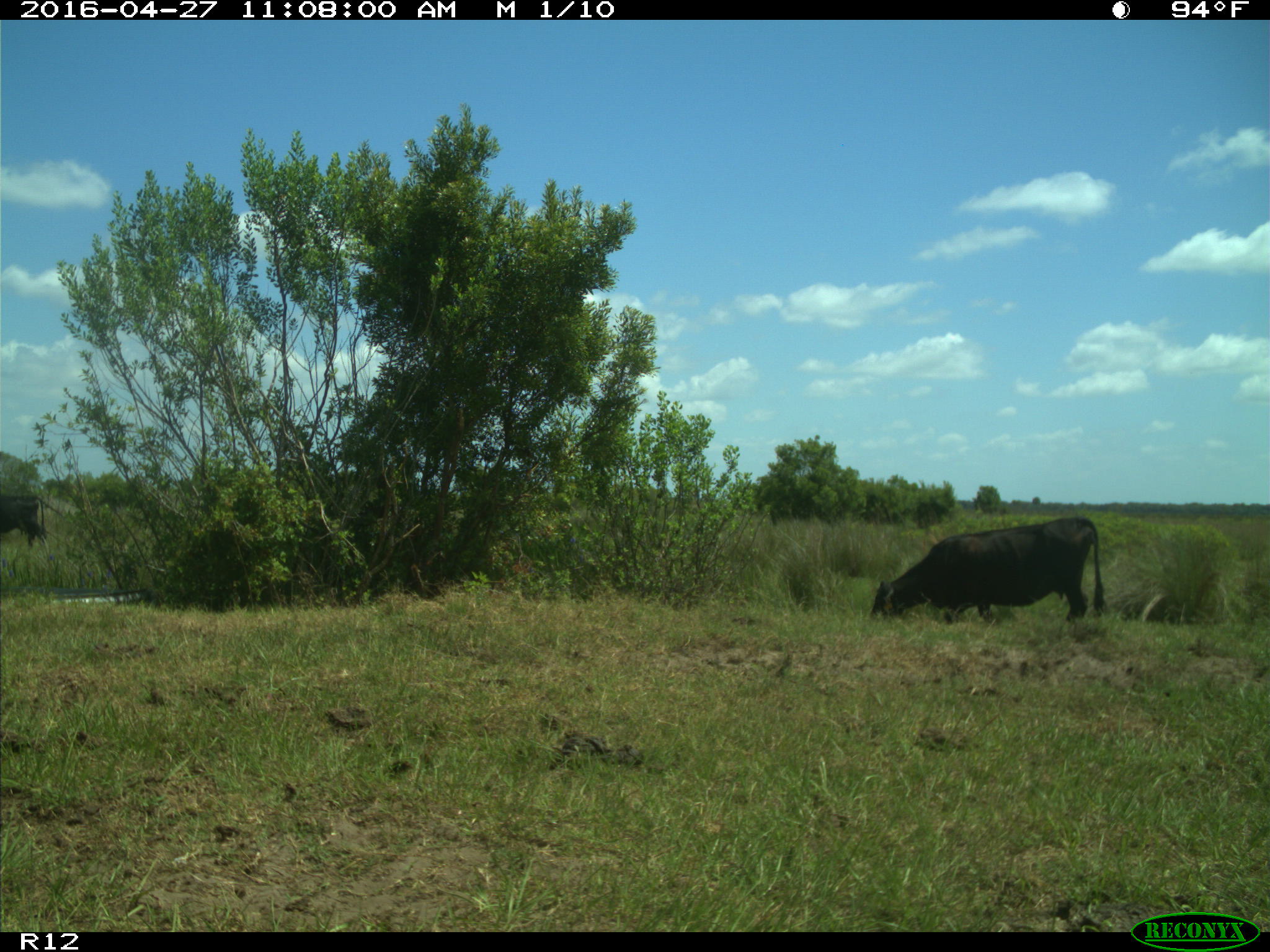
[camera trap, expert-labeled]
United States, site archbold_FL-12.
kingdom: Animalia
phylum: Chordata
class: Mammalia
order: Artiodactyla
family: Bovidae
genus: Bos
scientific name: Bos taurus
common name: domestic cow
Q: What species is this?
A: Bos taurus (domestic cow).